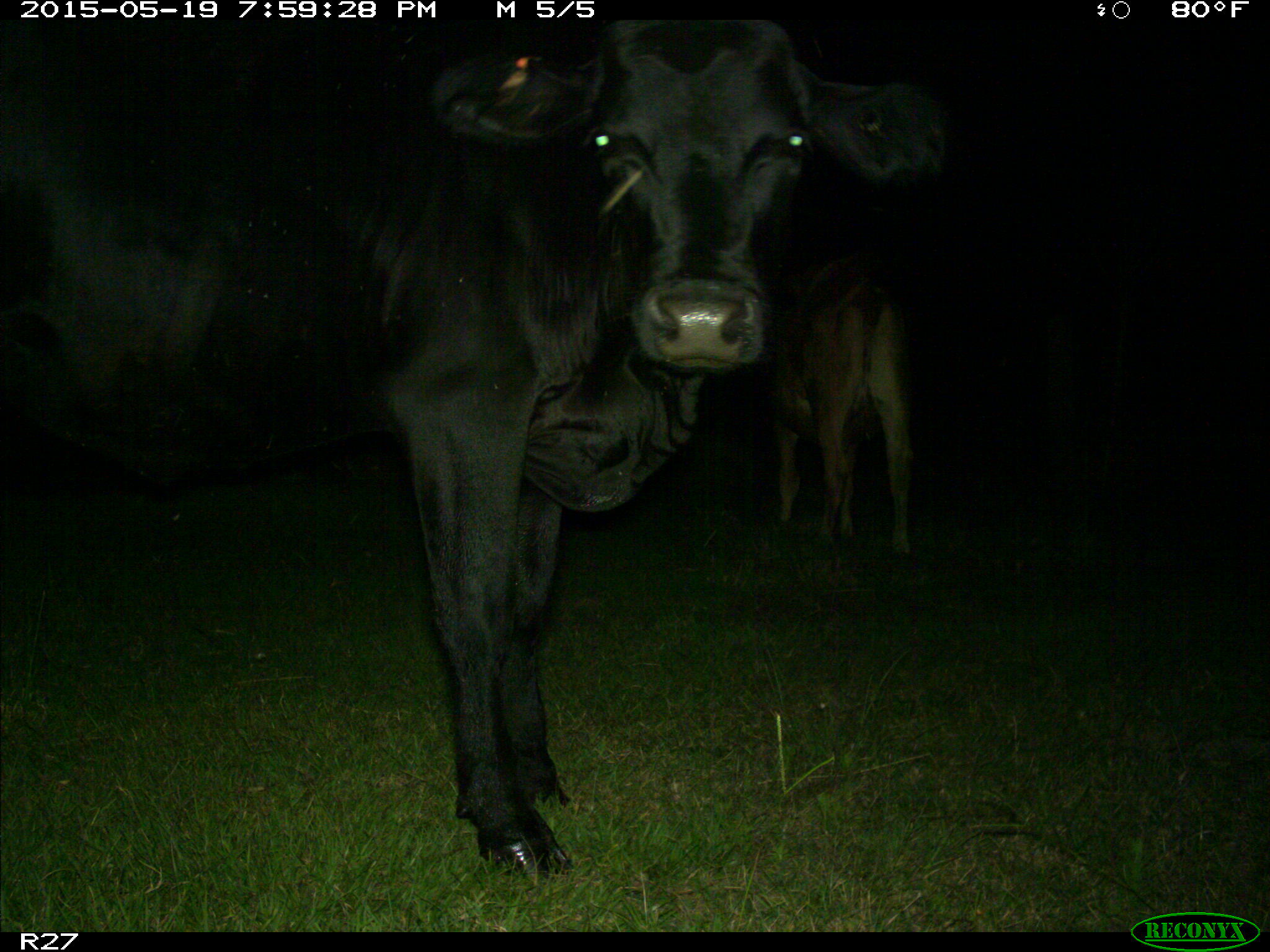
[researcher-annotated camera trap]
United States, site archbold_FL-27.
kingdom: Animalia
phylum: Chordata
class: Mammalia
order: Artiodactyla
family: Bovidae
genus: Bos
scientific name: Bos taurus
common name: domestic cow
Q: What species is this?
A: Bos taurus (domestic cow).